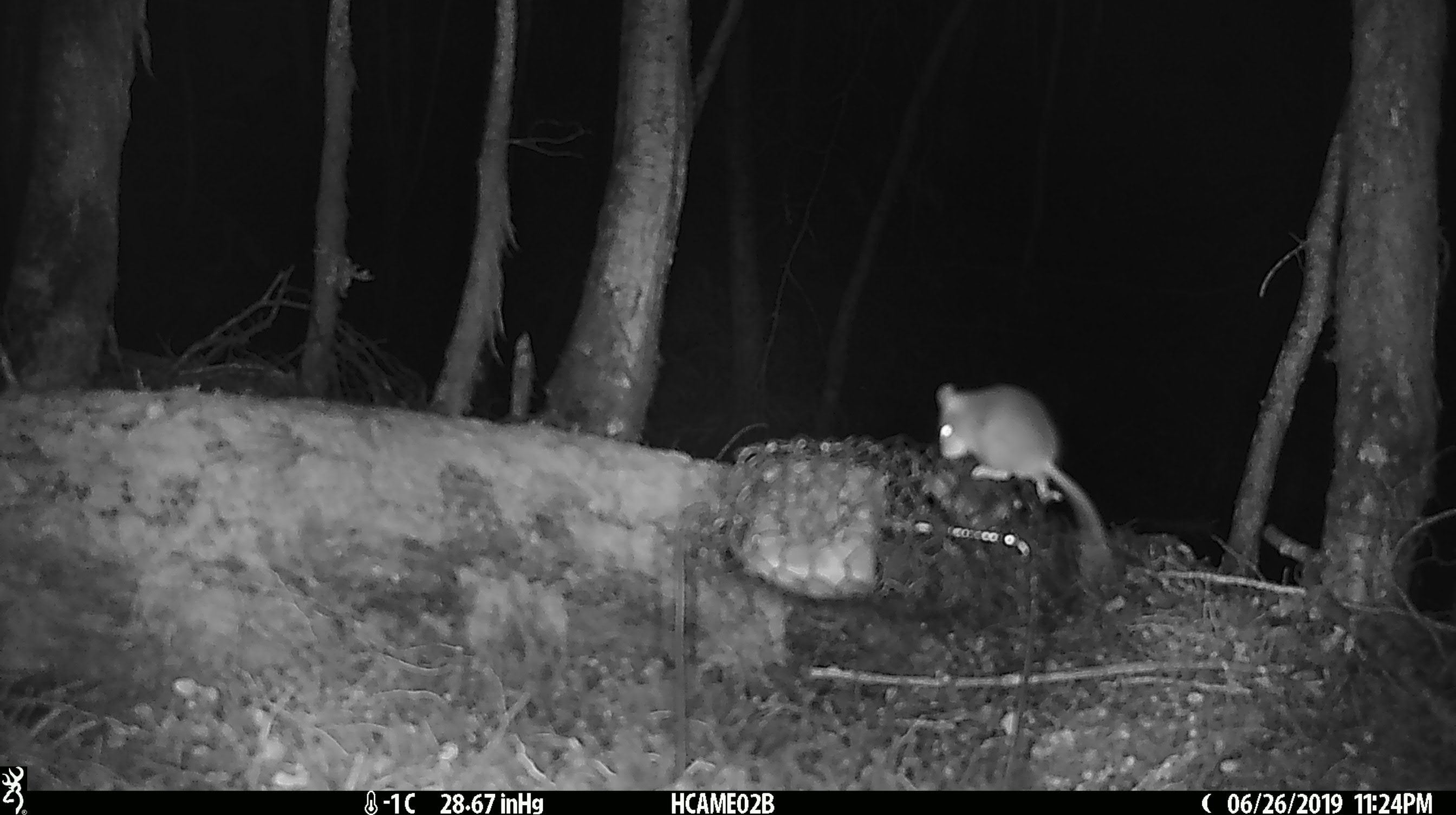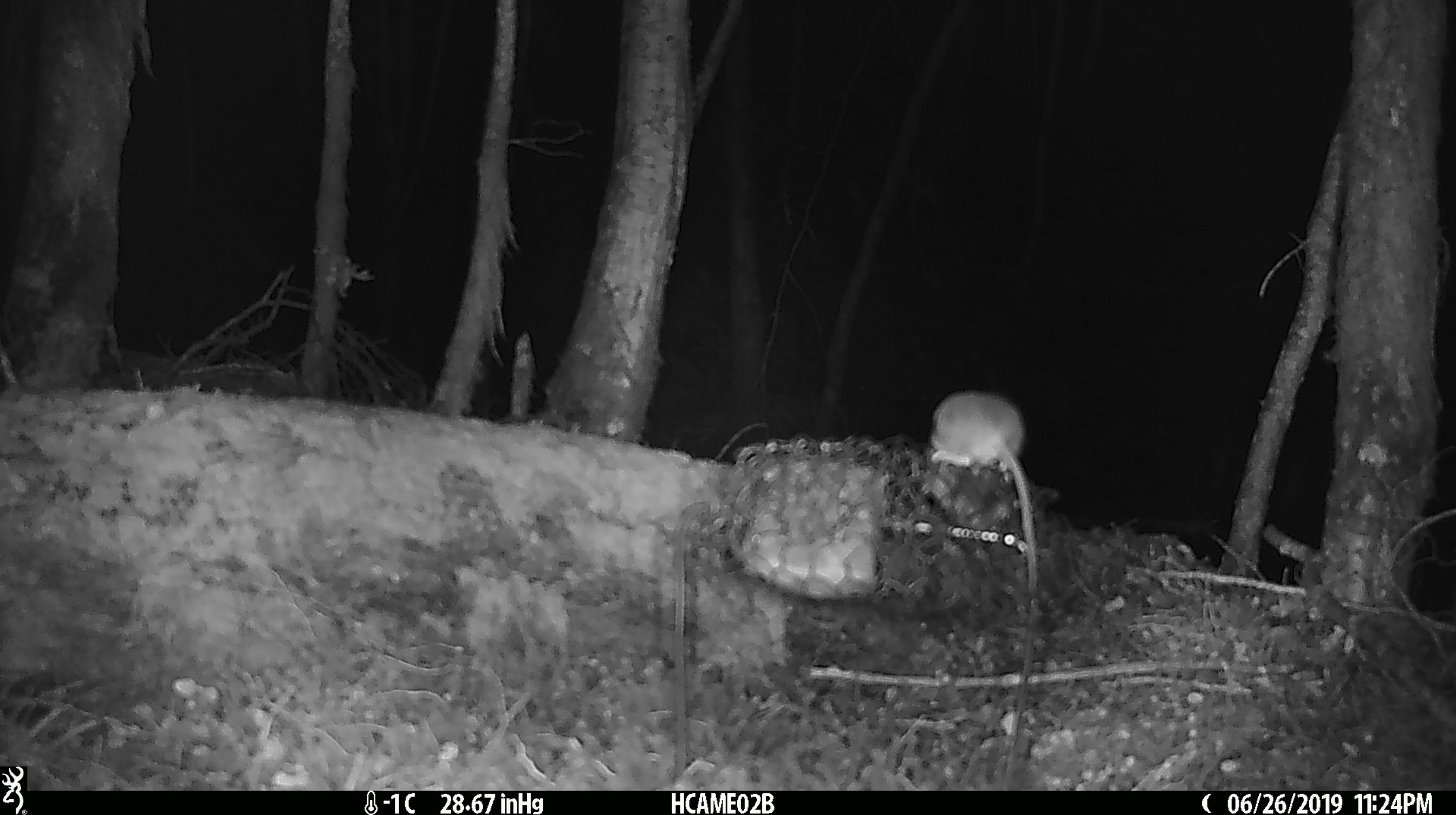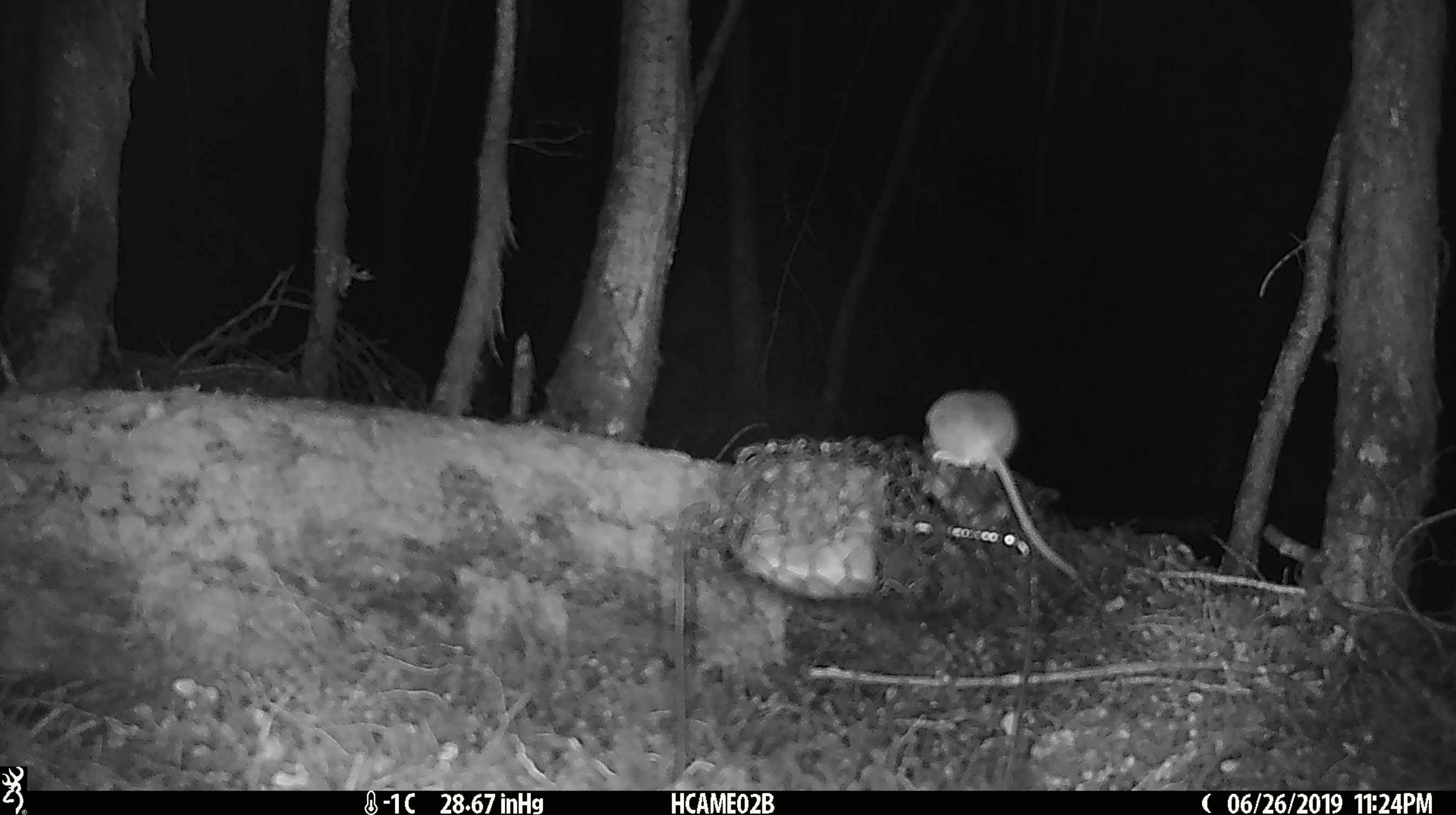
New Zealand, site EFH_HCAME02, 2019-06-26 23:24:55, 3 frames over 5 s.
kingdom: Animalia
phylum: Chordata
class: Mammalia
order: Rodentia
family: Muridae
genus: Mus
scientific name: Mus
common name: mouse